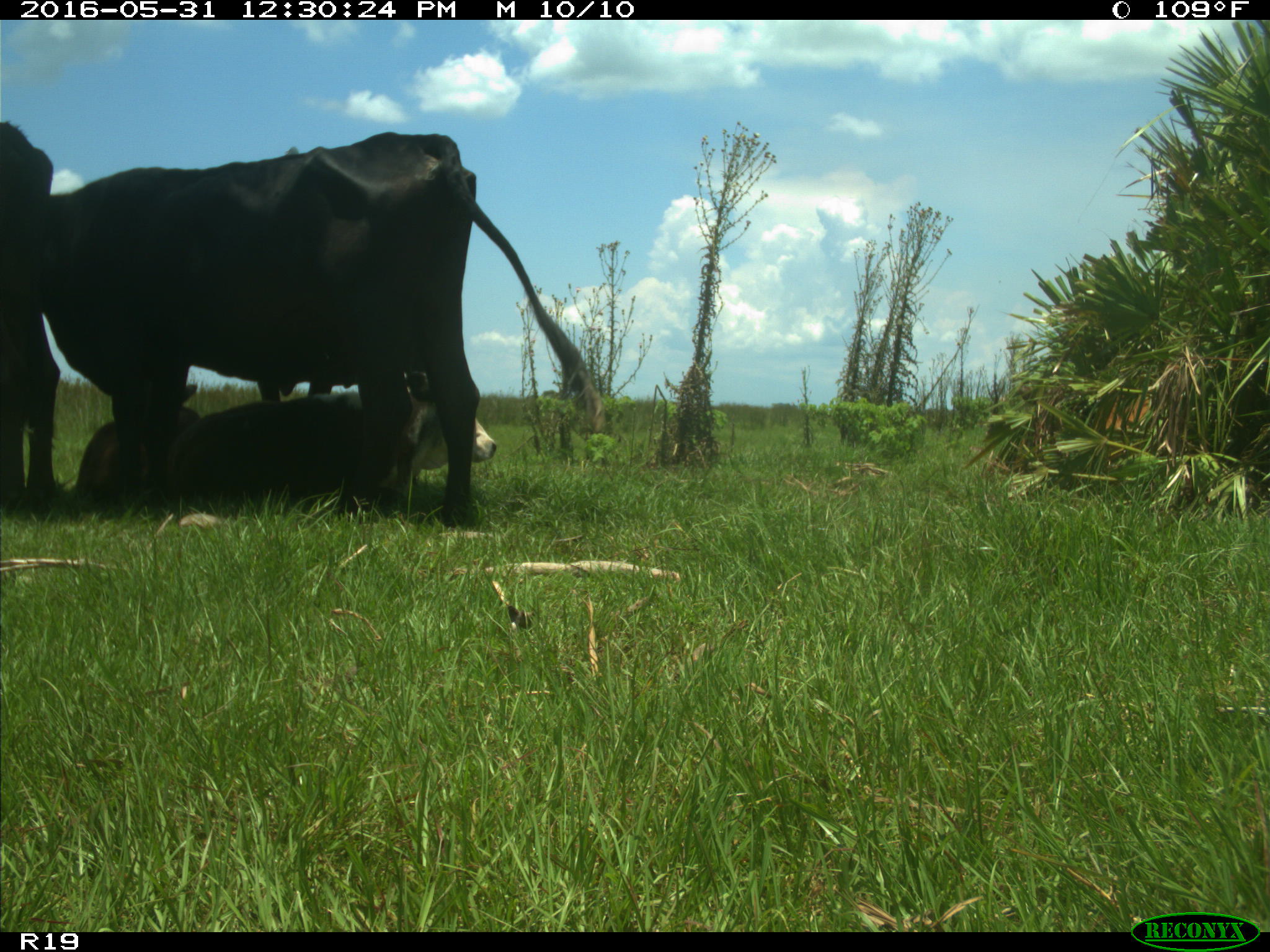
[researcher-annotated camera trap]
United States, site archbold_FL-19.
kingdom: Animalia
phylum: Chordata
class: Mammalia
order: Artiodactyla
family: Bovidae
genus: Bos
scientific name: Bos taurus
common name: domestic cow